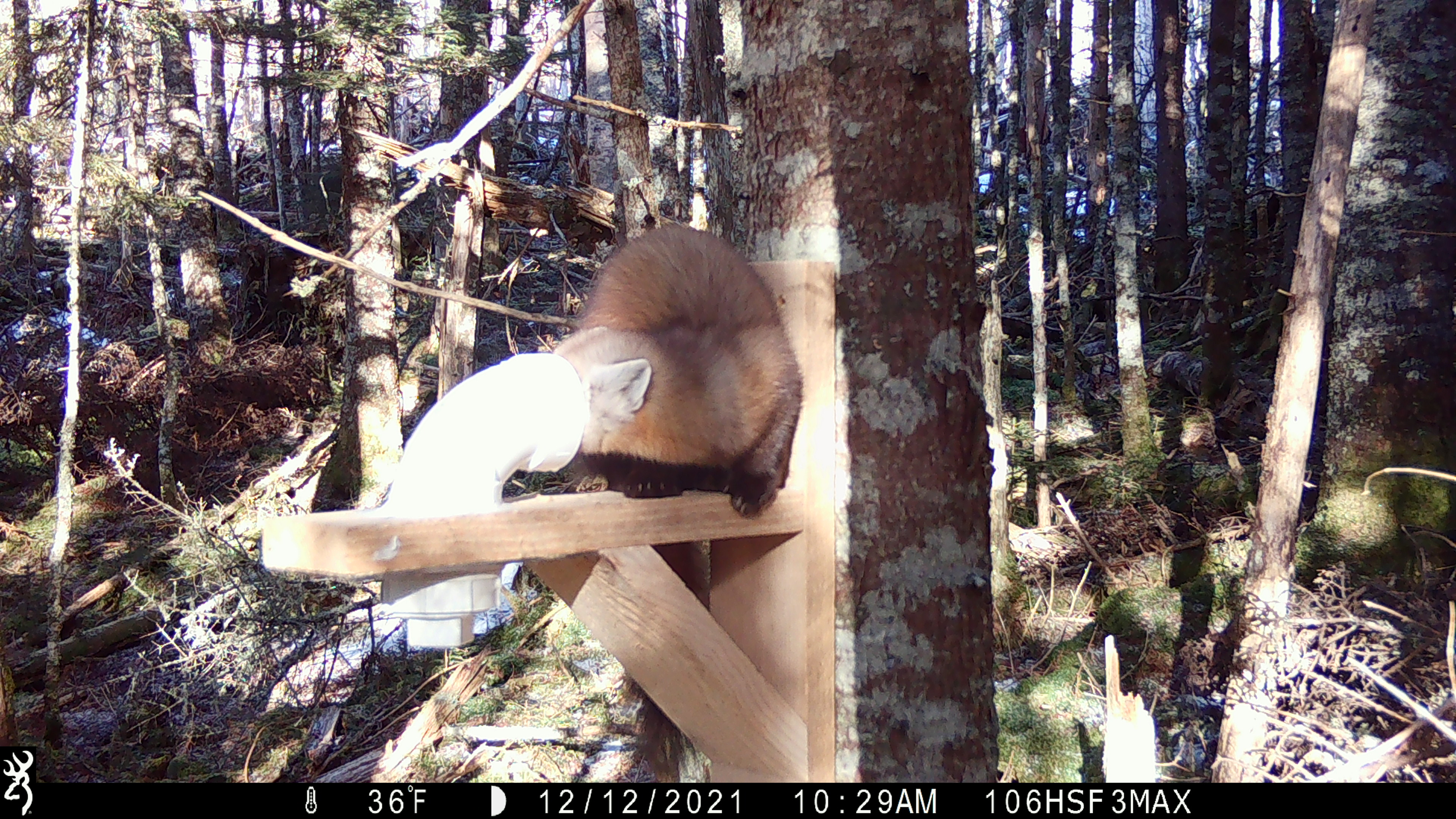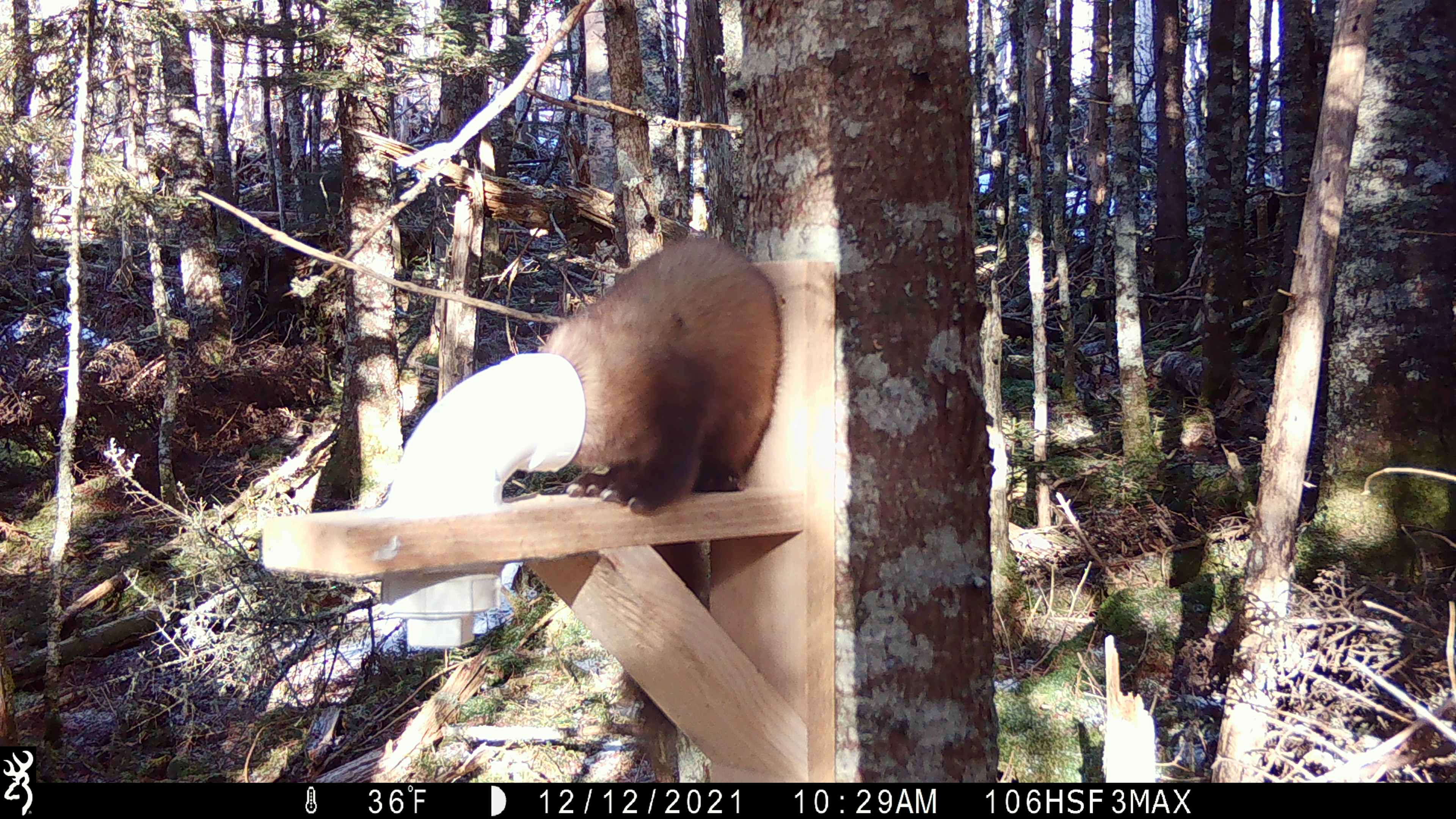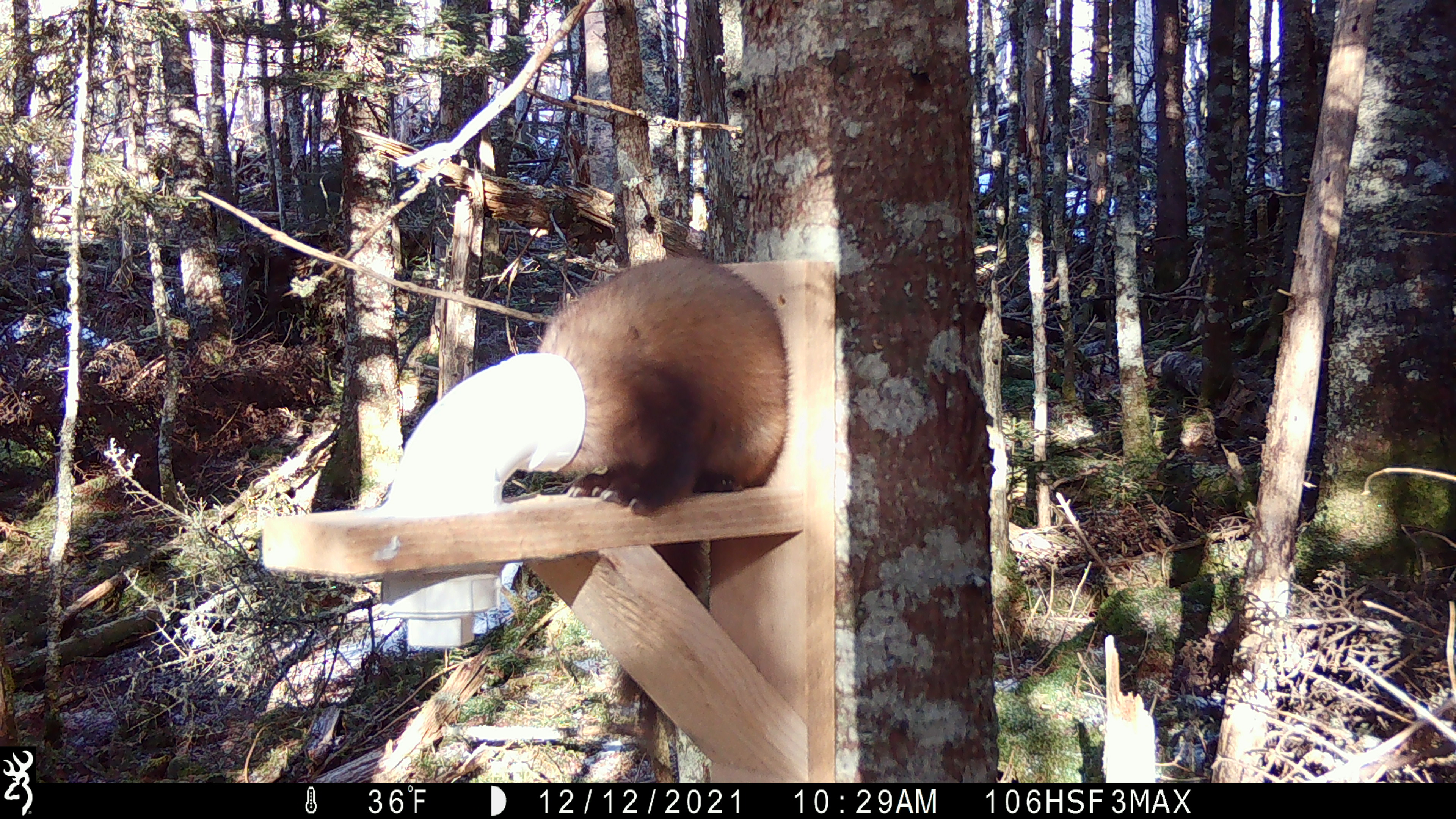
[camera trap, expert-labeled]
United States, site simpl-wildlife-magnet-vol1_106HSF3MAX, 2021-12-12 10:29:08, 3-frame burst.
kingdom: Animalia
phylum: Chordata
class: Mammalia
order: Carnivora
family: Mustelidae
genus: Martes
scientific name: Martes americana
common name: american marten